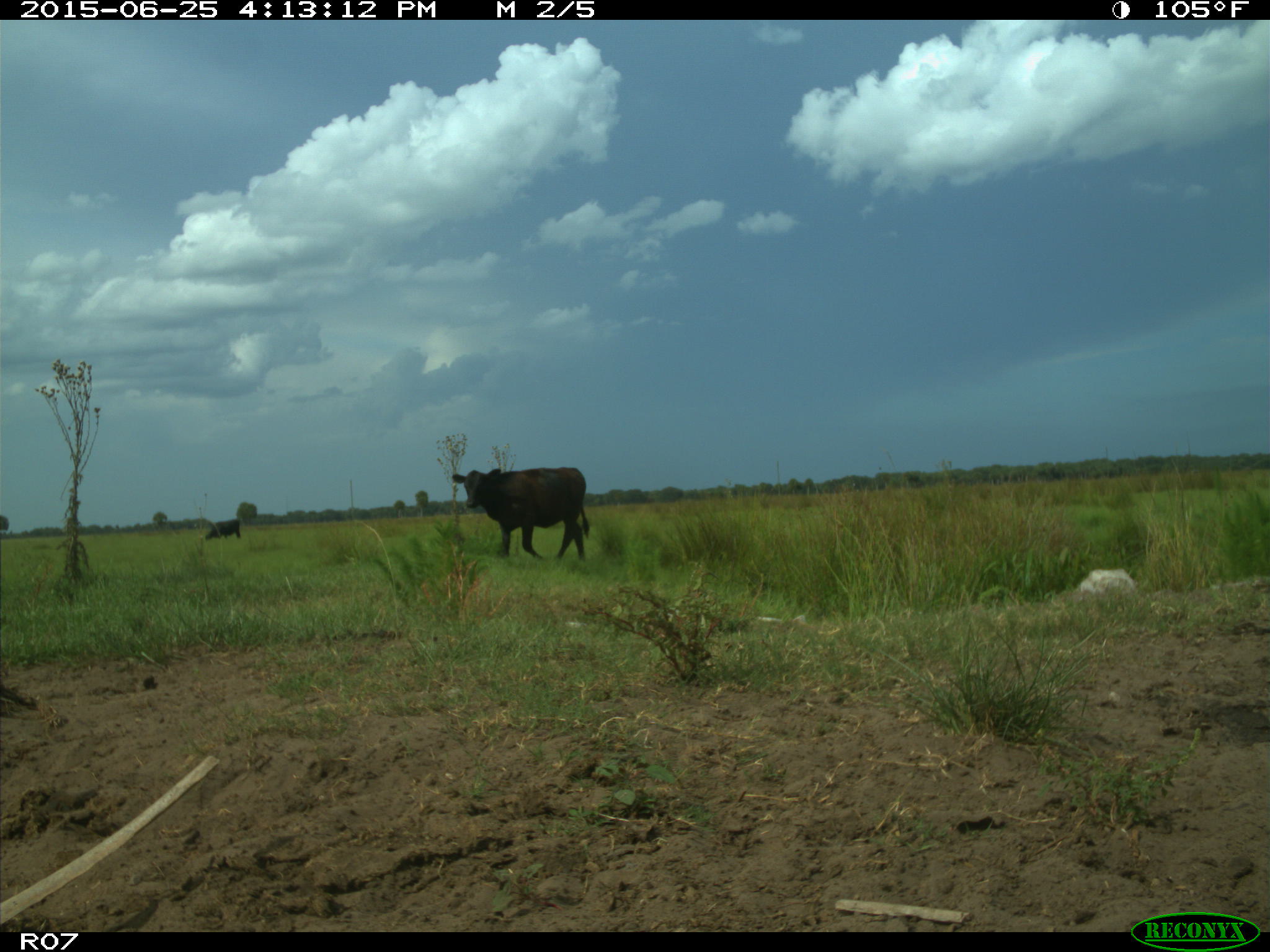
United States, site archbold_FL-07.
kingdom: Animalia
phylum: Chordata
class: Mammalia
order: Artiodactyla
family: Bovidae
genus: Bos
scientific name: Bos taurus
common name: domestic cow